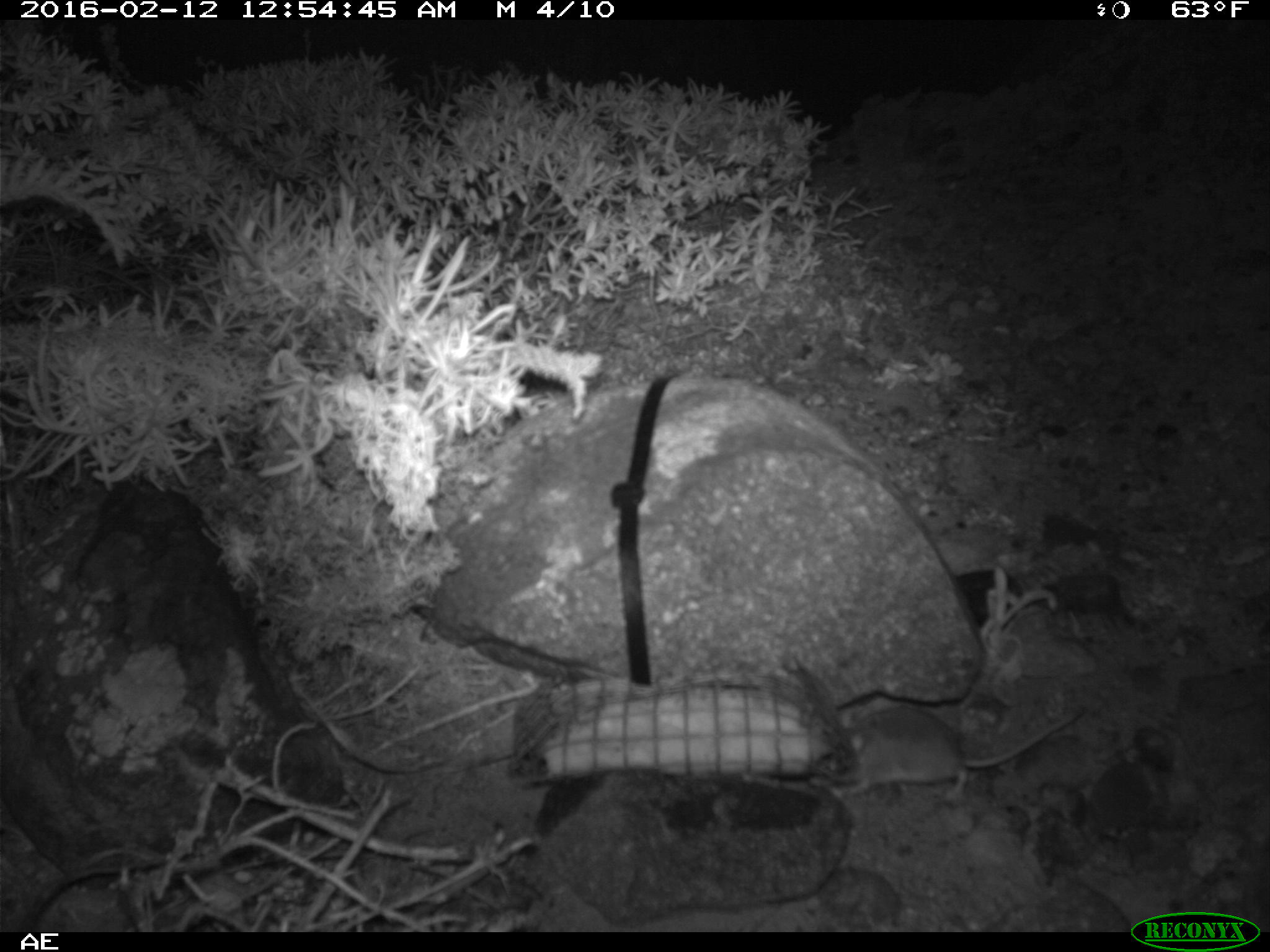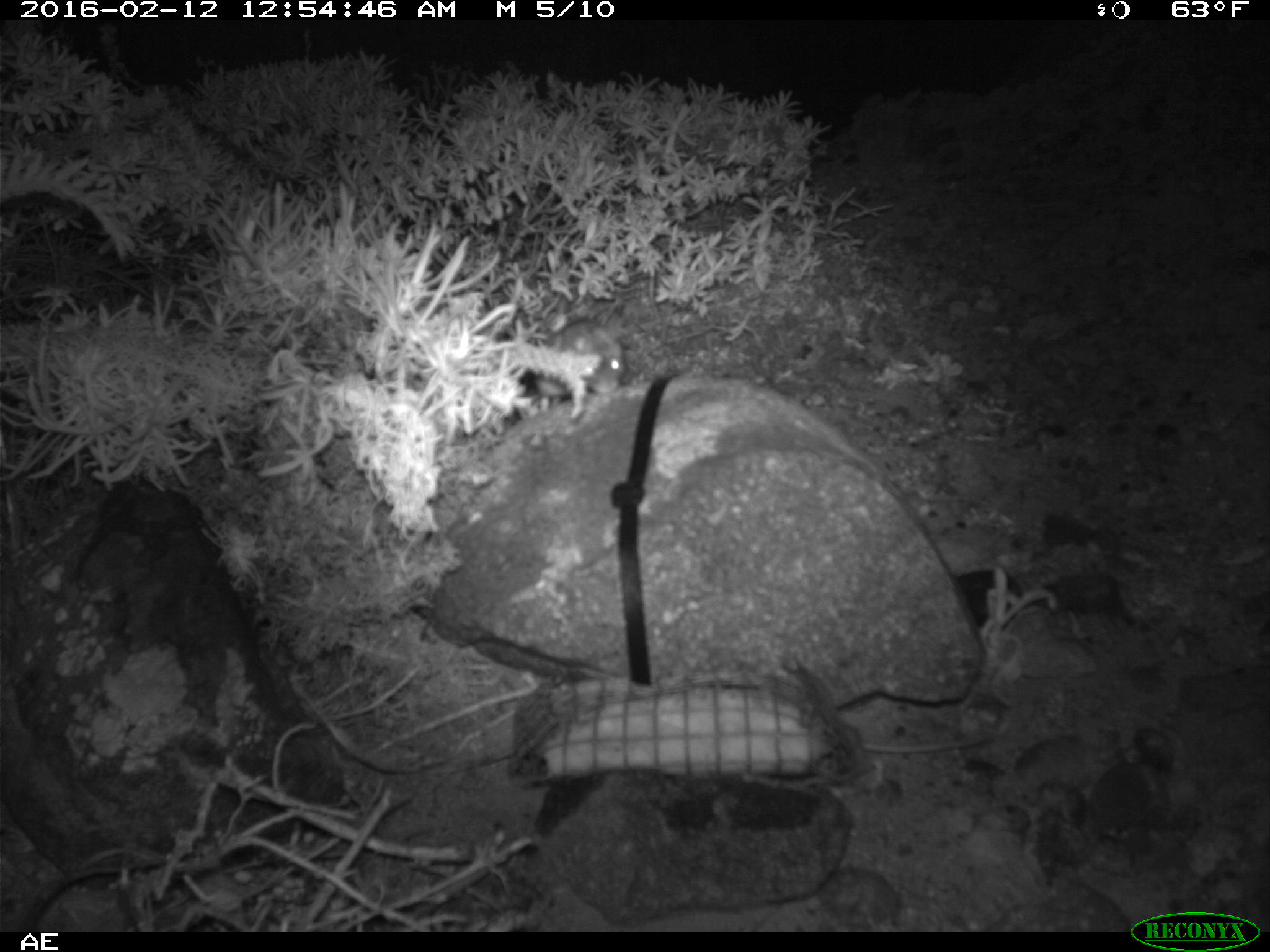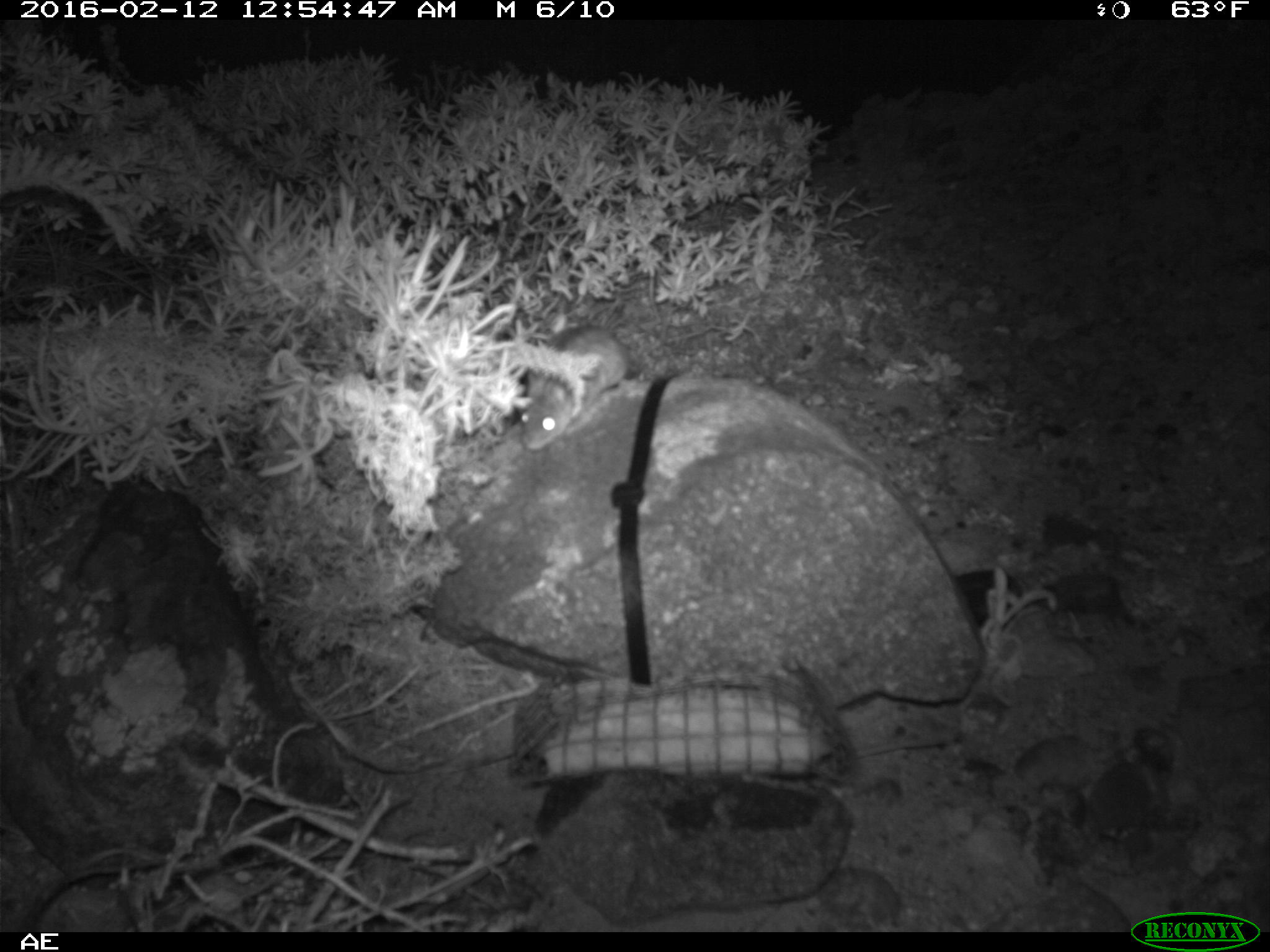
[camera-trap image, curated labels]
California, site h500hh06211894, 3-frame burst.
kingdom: Animalia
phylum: Chordata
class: Mammalia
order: Rodentia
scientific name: Rodentia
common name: rodent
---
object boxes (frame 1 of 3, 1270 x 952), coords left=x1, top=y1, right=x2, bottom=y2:
rodent: left=832, top=703, right=1086, bottom=798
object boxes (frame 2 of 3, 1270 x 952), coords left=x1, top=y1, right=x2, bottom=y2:
rodent: left=529, top=314, right=623, bottom=405; left=832, top=717, right=995, bottom=754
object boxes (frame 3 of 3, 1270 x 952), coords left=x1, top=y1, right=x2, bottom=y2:
rodent: left=518, top=322, right=629, bottom=450